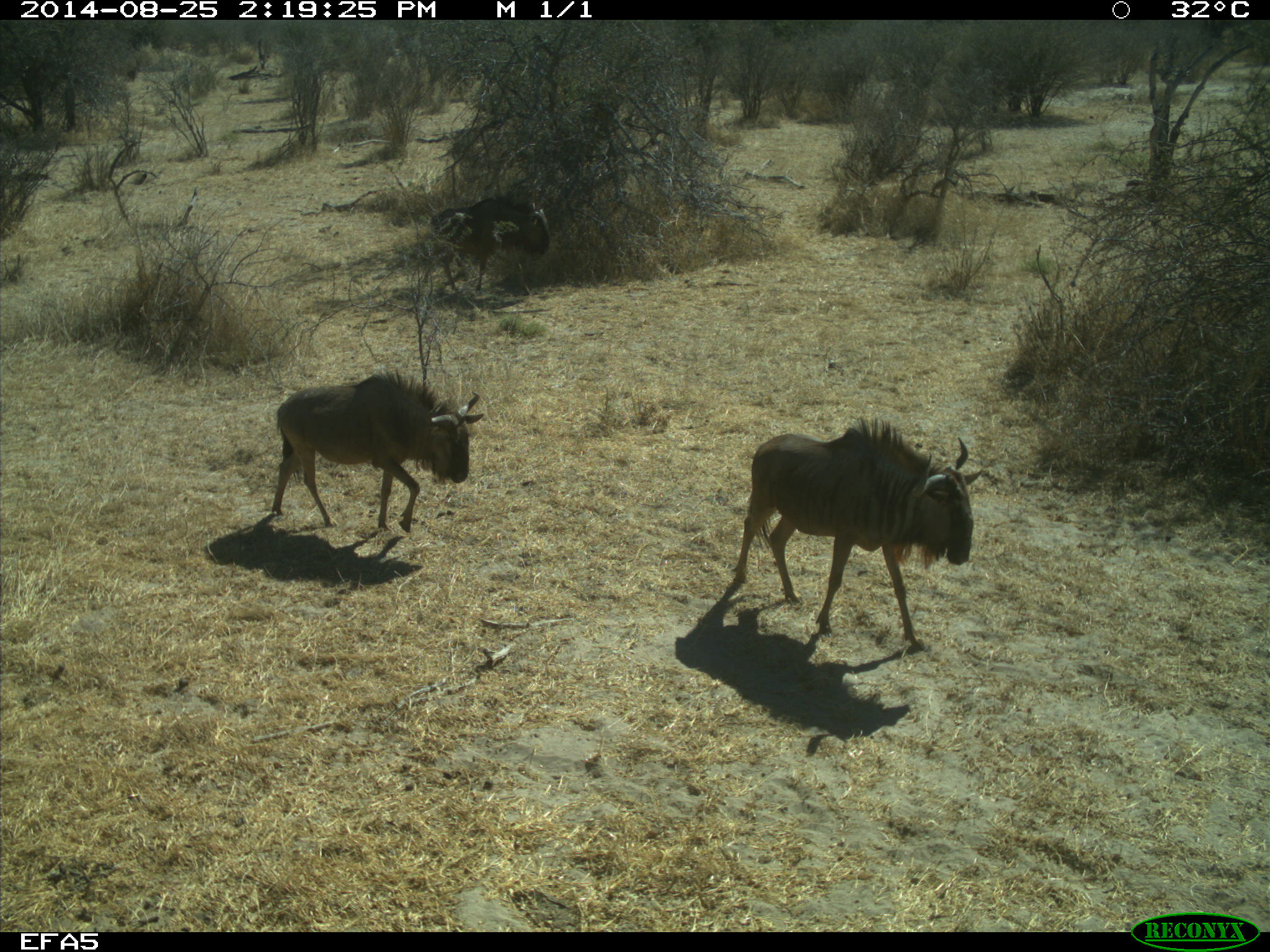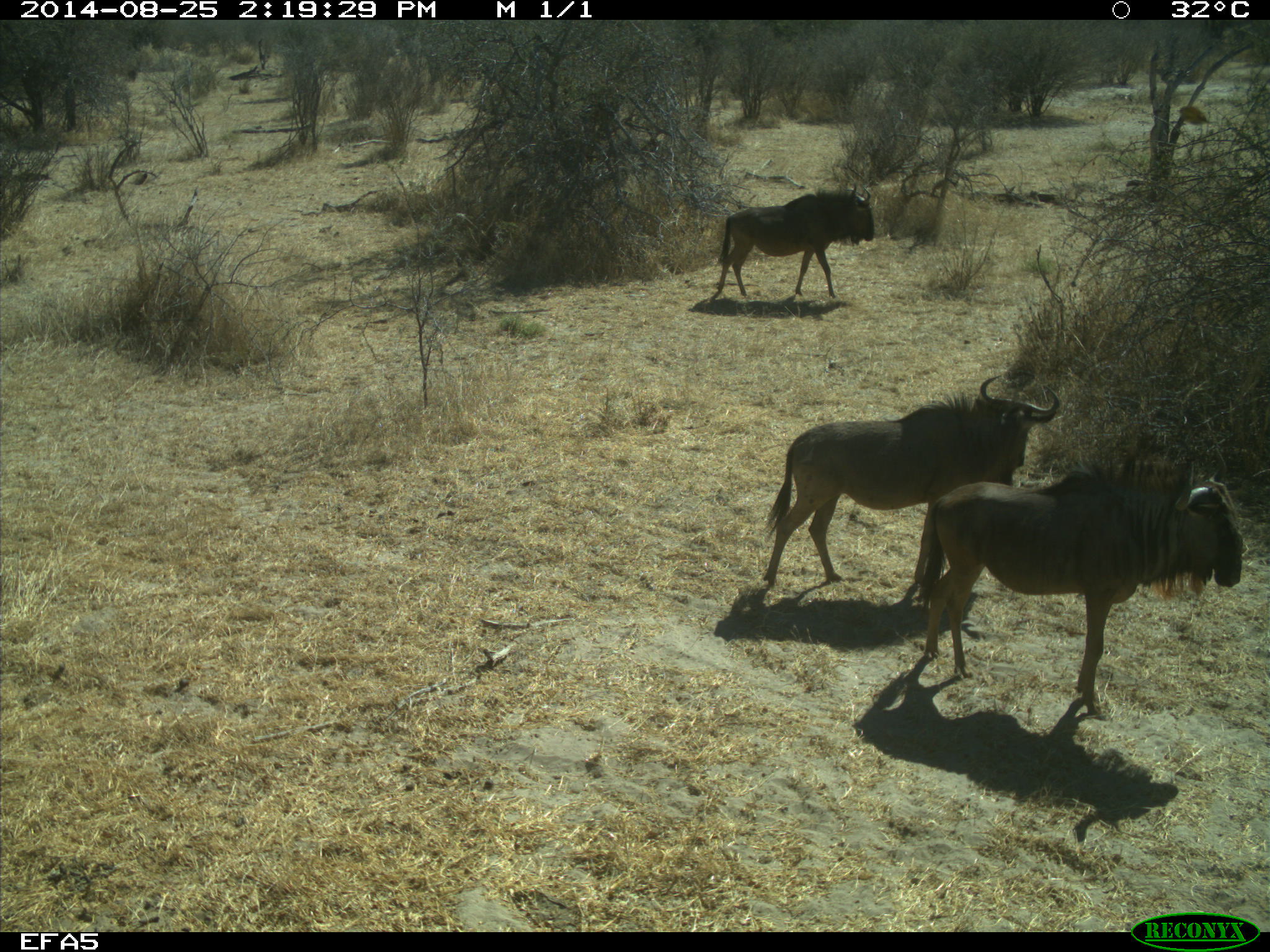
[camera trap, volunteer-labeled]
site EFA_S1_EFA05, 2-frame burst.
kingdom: Animalia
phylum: Chordata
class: Mammalia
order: Artiodactyla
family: Bovidae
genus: Connochaetes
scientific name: Connochaetes taurinus taurinus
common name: blue wildebeest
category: wildebeestblue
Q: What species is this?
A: Wildebeestblue (blue wildebeest) (Connochaetes taurinus taurinus).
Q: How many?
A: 3.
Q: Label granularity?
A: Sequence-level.